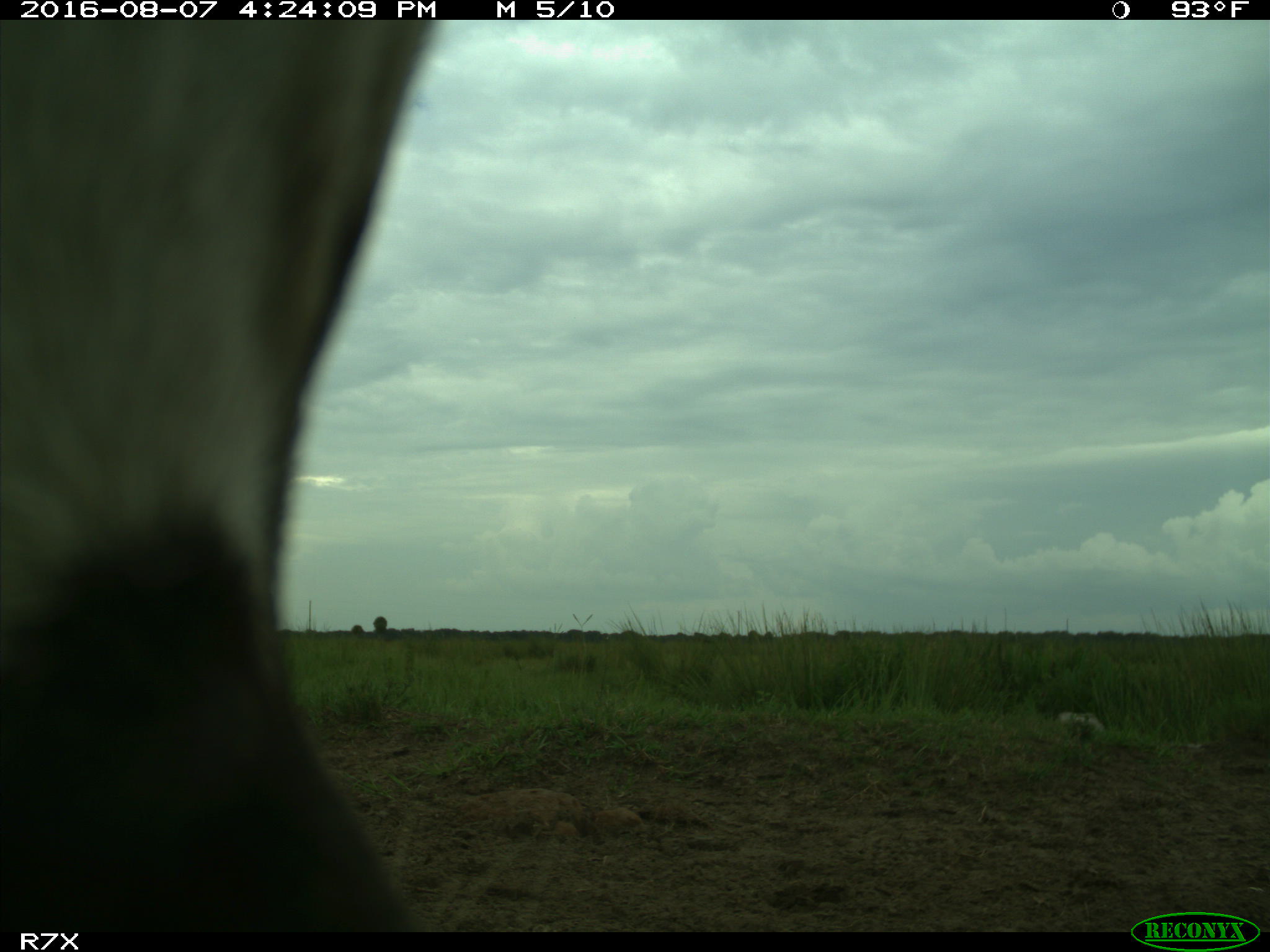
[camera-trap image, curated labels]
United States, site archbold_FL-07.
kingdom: Animalia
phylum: Chordata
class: Mammalia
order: Artiodactyla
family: Bovidae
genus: Bos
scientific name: Bos taurus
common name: domestic cow